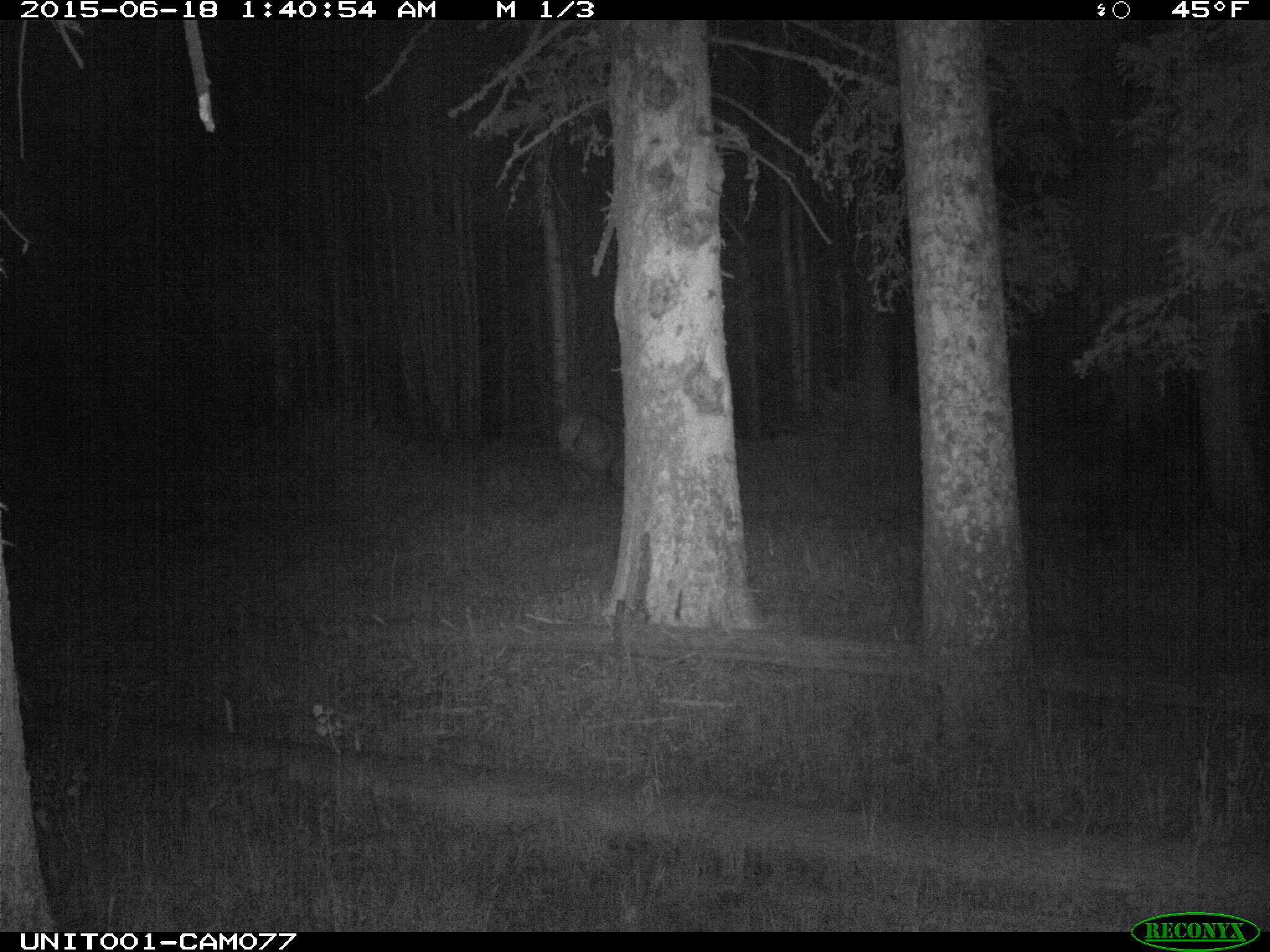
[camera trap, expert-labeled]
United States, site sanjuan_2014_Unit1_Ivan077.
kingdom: Animalia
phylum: Chordata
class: Mammalia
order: Artiodactyla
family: Cervidae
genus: Cervus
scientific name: Cervus elaphus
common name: red deer